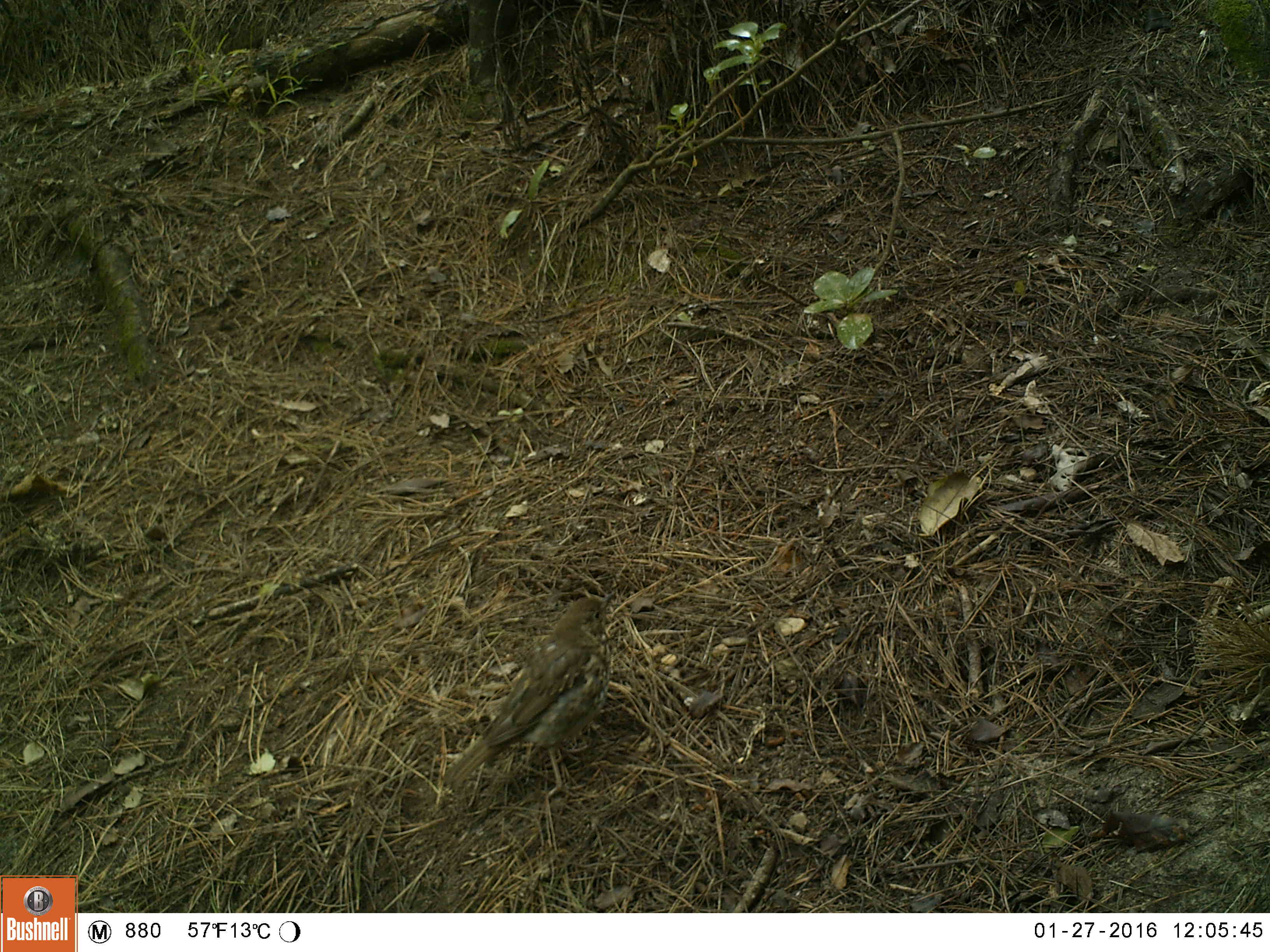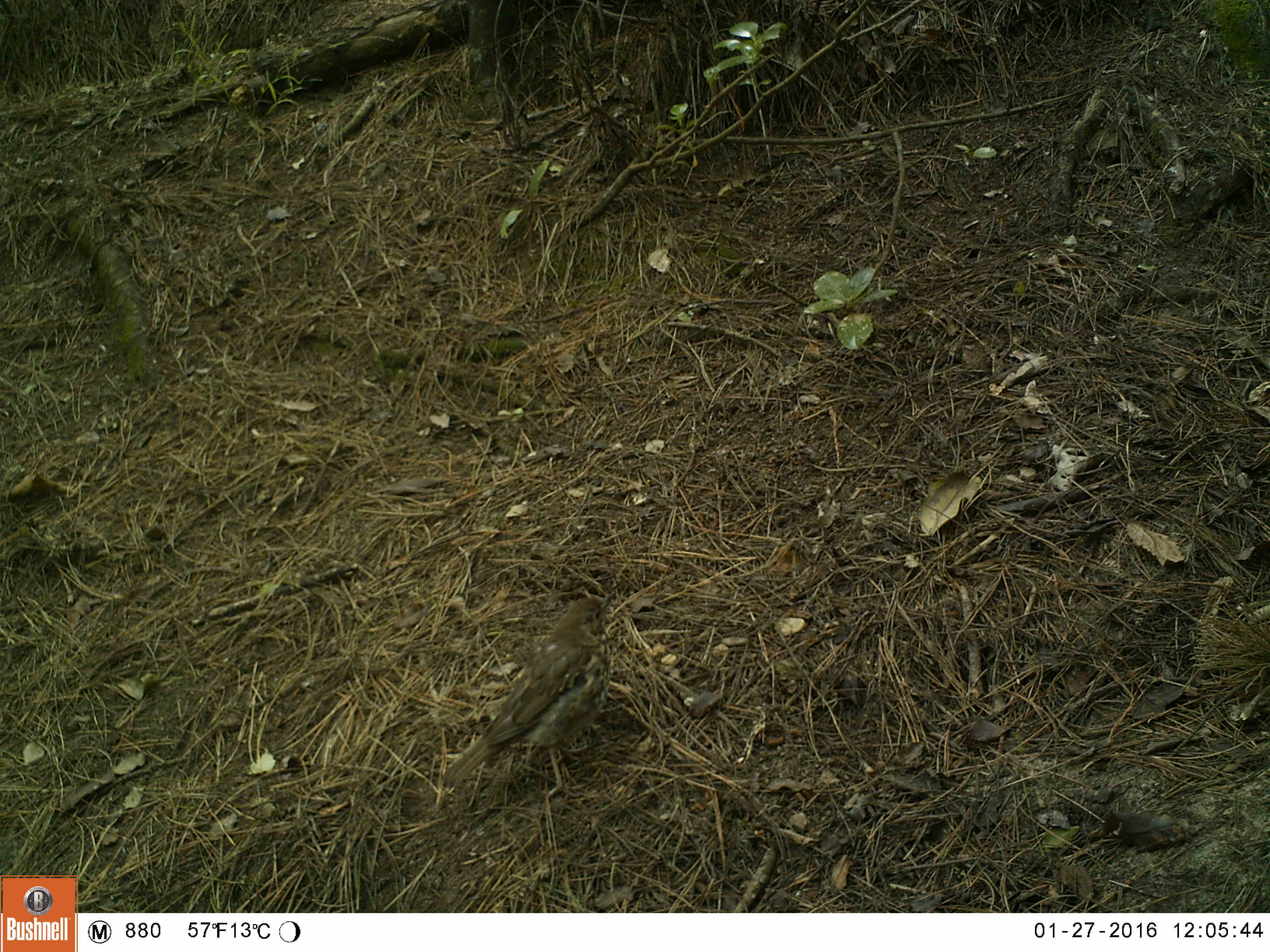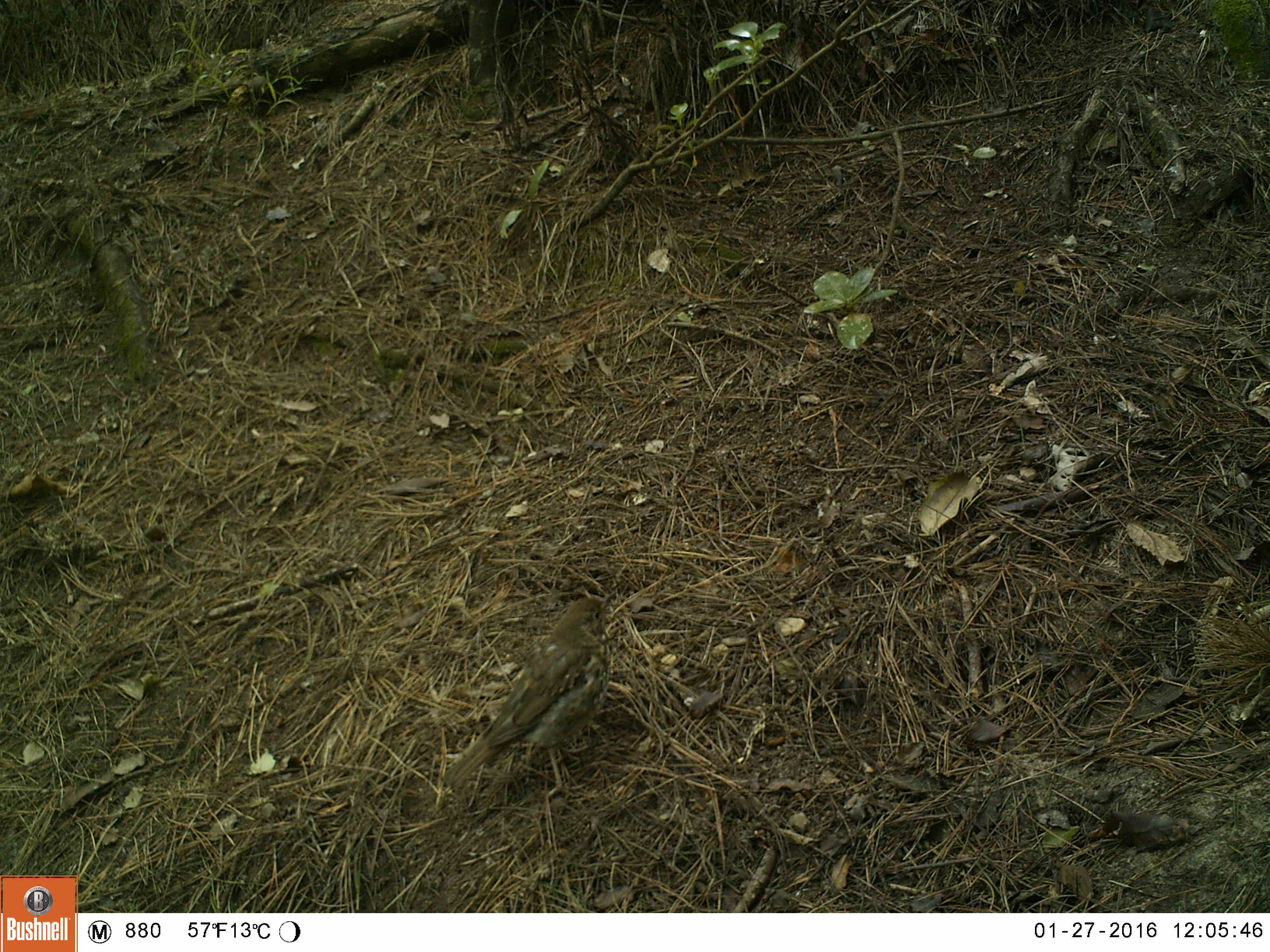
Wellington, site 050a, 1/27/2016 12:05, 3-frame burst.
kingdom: Animalia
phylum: Chordata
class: Aves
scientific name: Aves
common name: bird